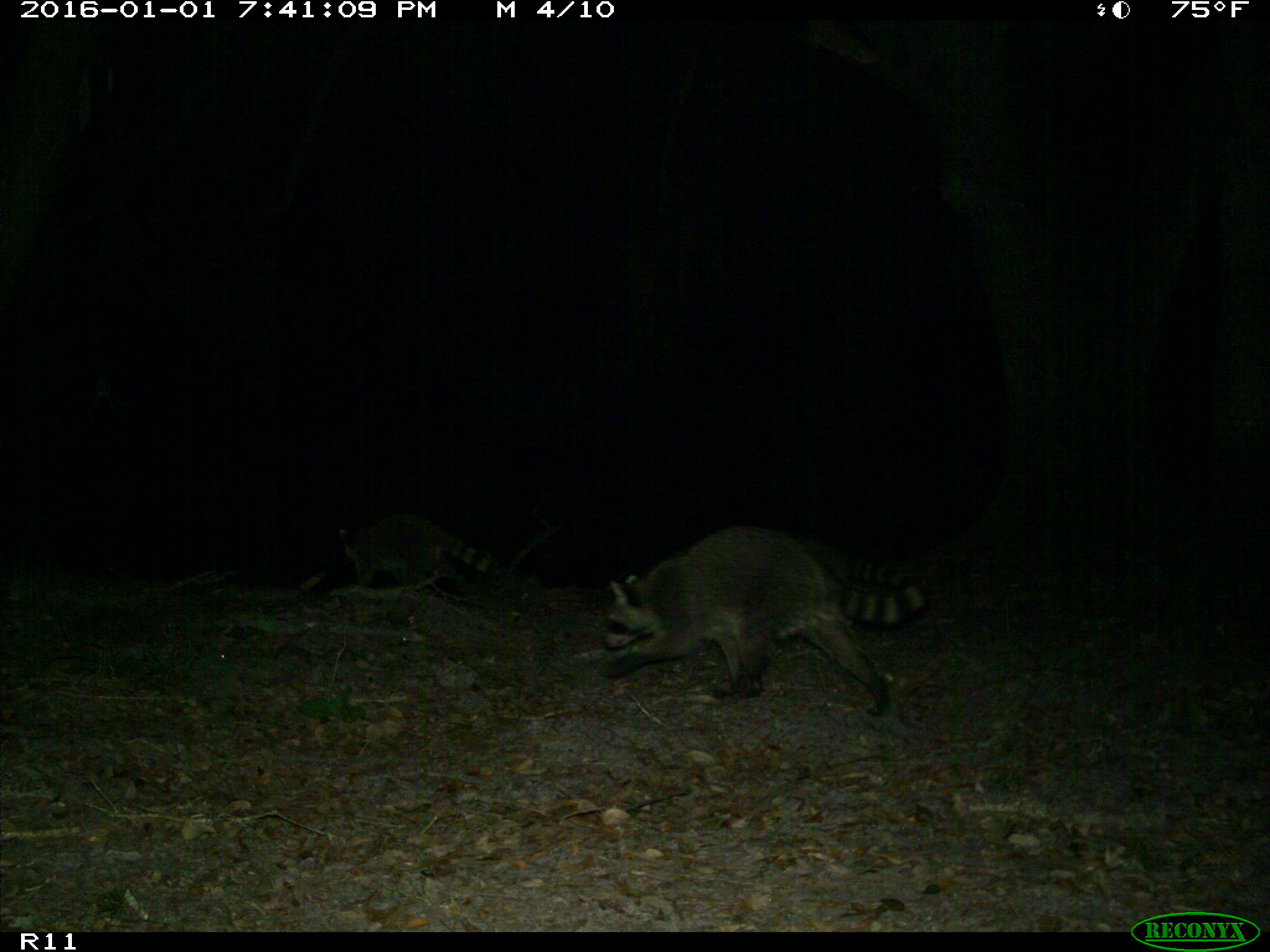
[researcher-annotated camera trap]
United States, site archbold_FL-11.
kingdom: Animalia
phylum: Chordata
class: Mammalia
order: Carnivora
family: Procyonidae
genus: Procyon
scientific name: Procyon lotor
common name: common raccoon